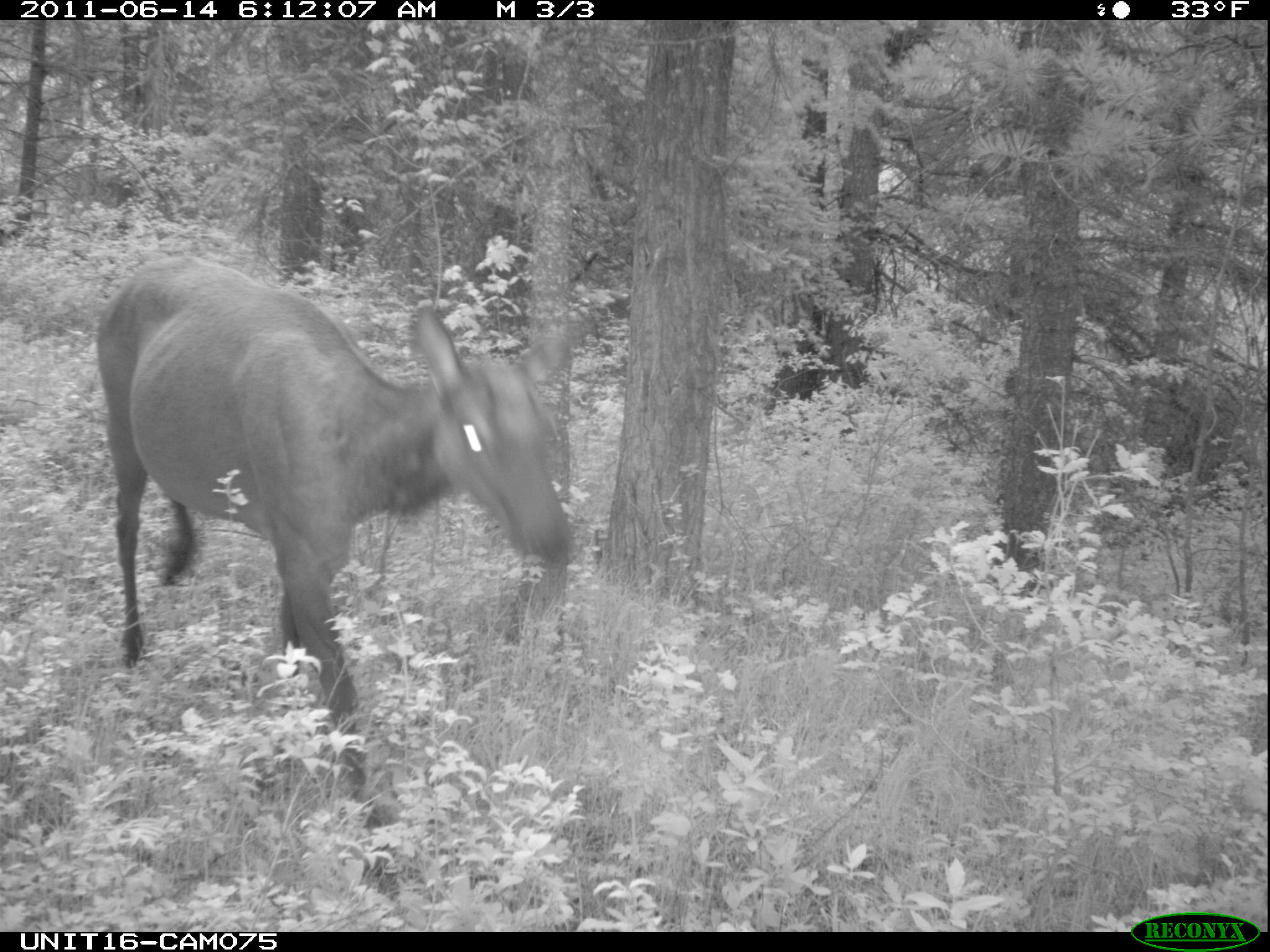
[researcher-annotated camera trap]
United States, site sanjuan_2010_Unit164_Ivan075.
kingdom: Animalia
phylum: Chordata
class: Mammalia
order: Artiodactyla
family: Cervidae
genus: Cervus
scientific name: Cervus elaphus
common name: red deer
Cervus elaphus (red deer).